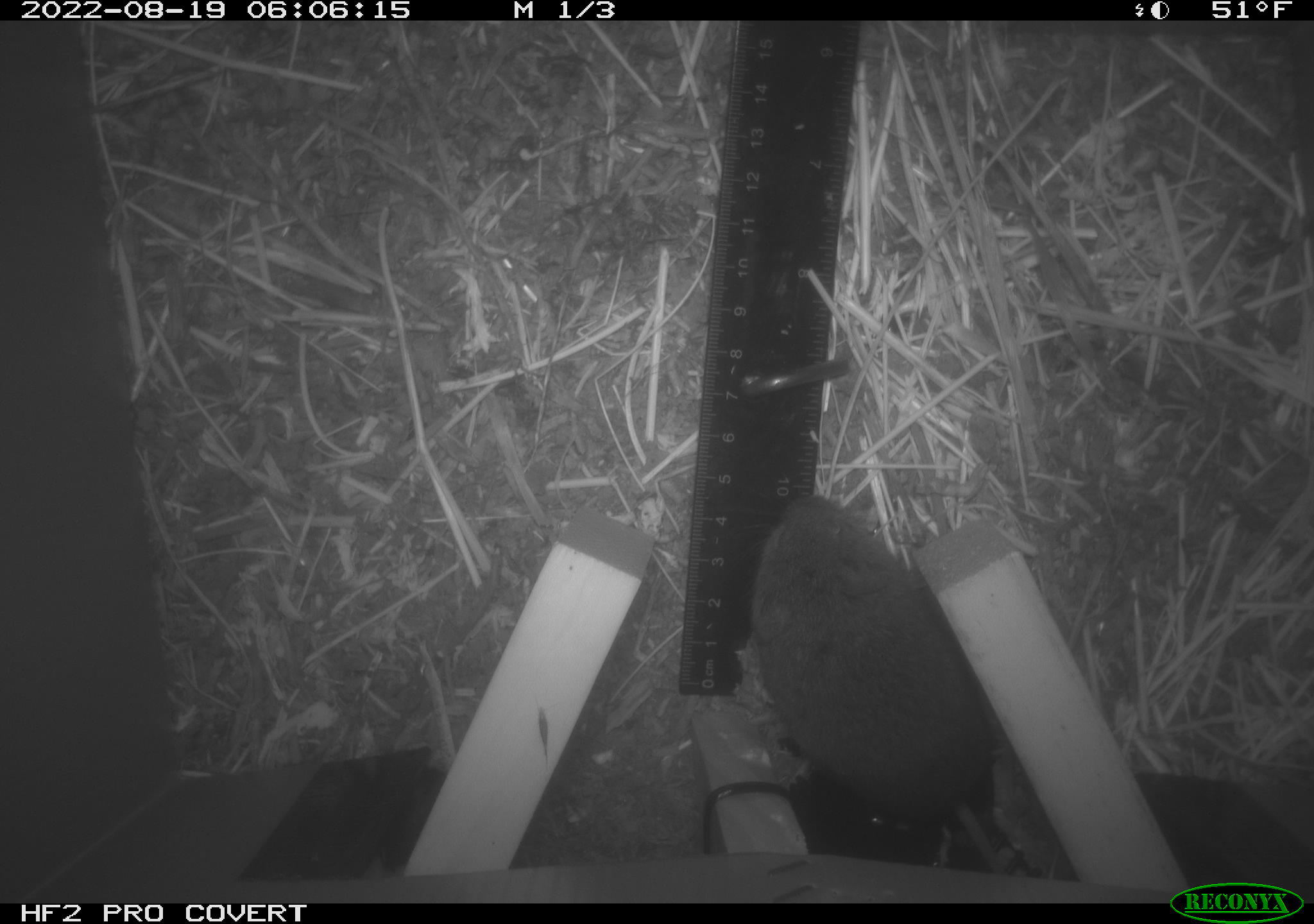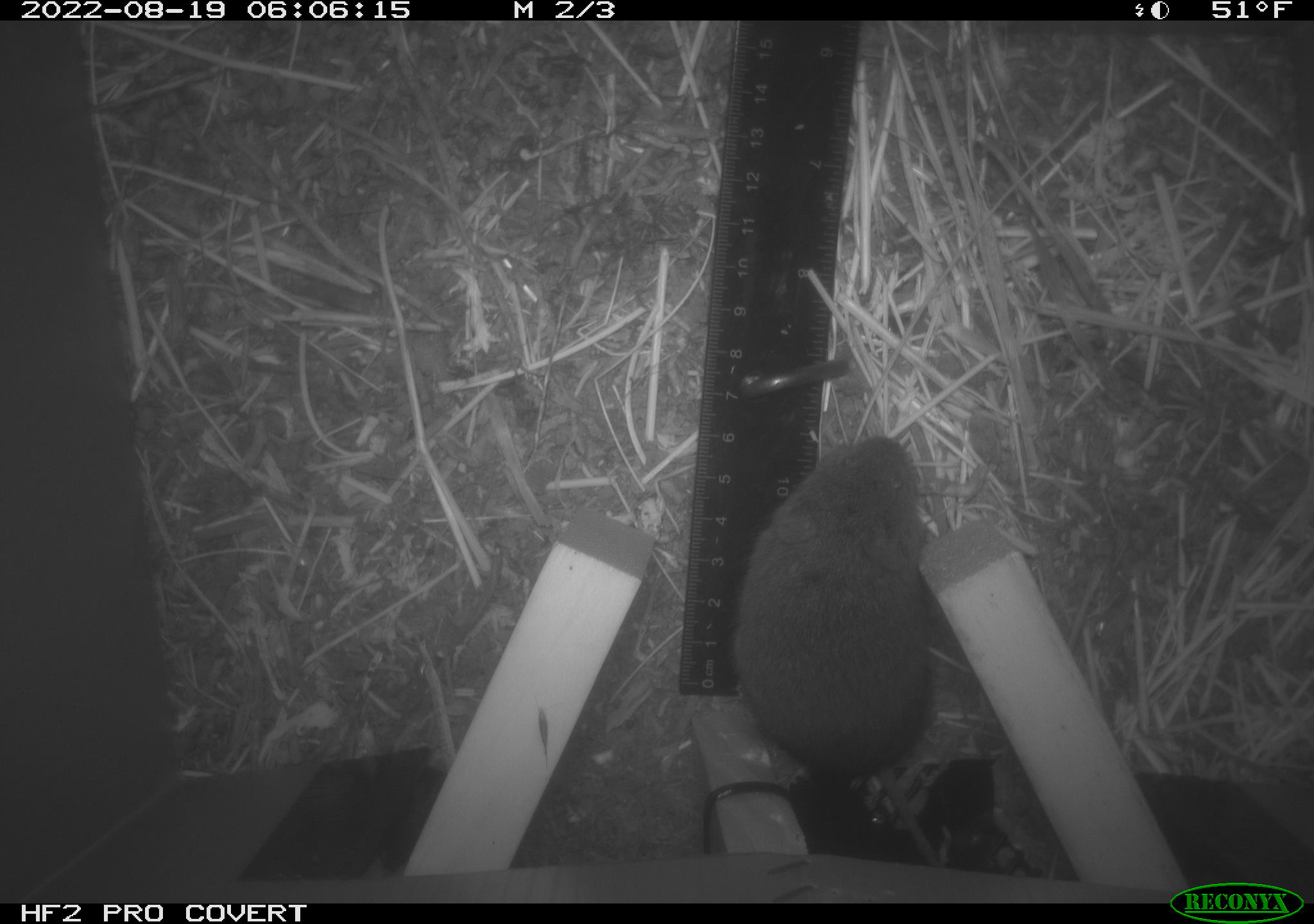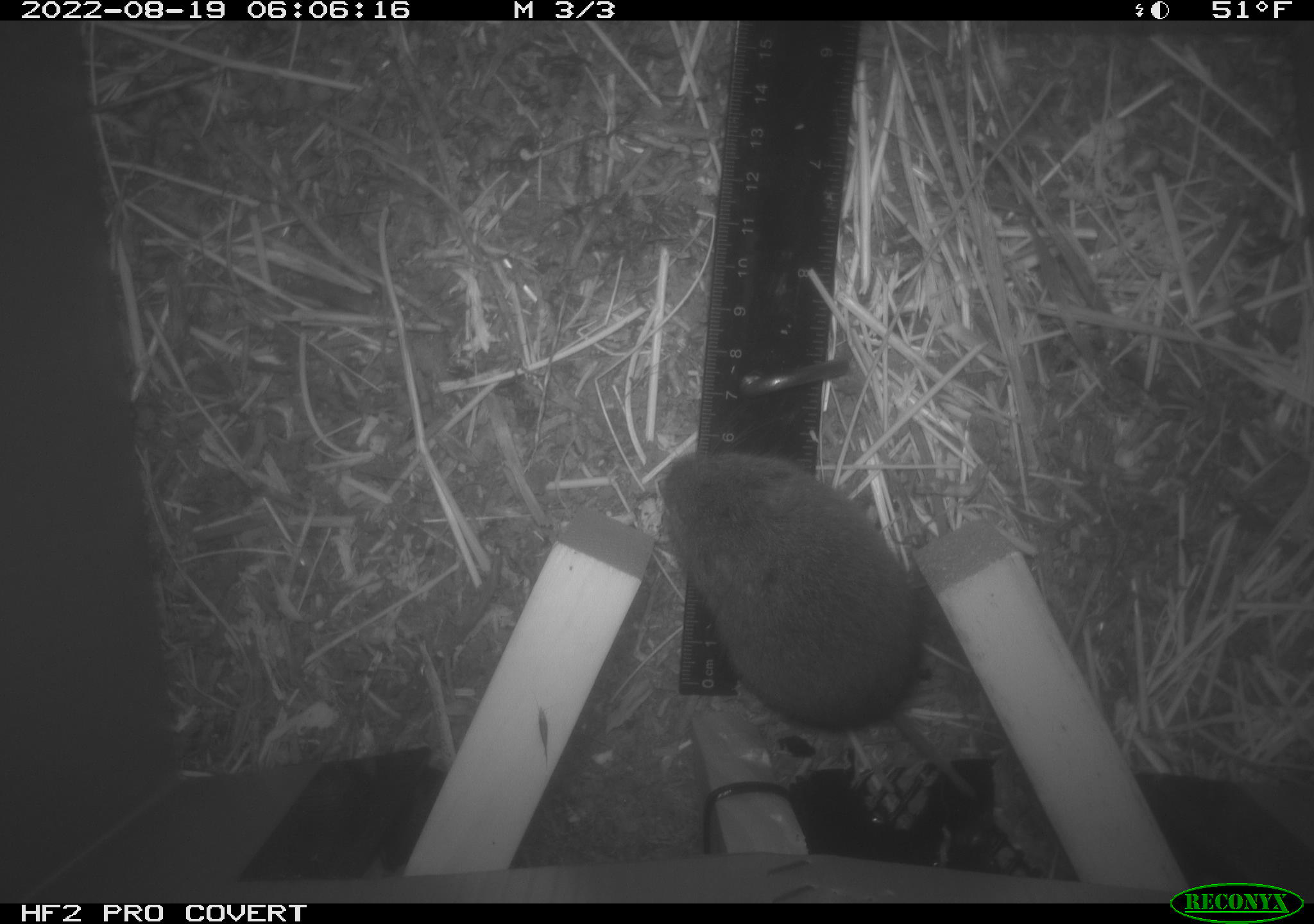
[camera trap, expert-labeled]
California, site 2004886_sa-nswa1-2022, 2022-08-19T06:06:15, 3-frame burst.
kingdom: Animalia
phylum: Chordata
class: Mammalia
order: Rodentia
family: Cricetidae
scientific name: Cricetidae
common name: hamsters, voles, lemmings, and allies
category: cricetidae family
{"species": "cricetidae family (hamsters, voles, lemmings, and allies) (Cricetidae)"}